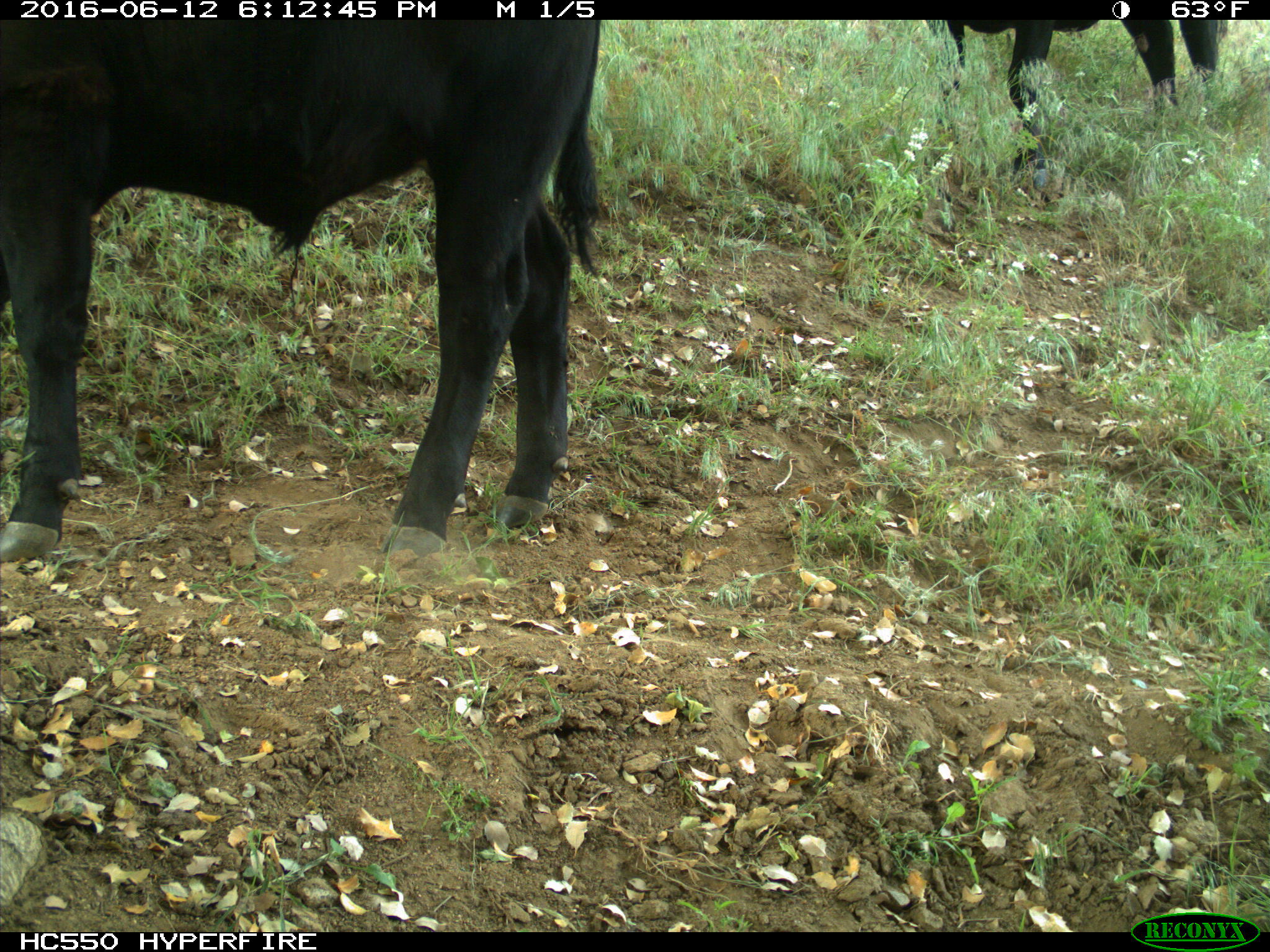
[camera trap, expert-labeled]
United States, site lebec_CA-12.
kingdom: Animalia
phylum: Chordata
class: Mammalia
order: Artiodactyla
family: Bovidae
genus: Bos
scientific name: Bos taurus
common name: domestic cow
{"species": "Bos taurus (domestic cow)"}